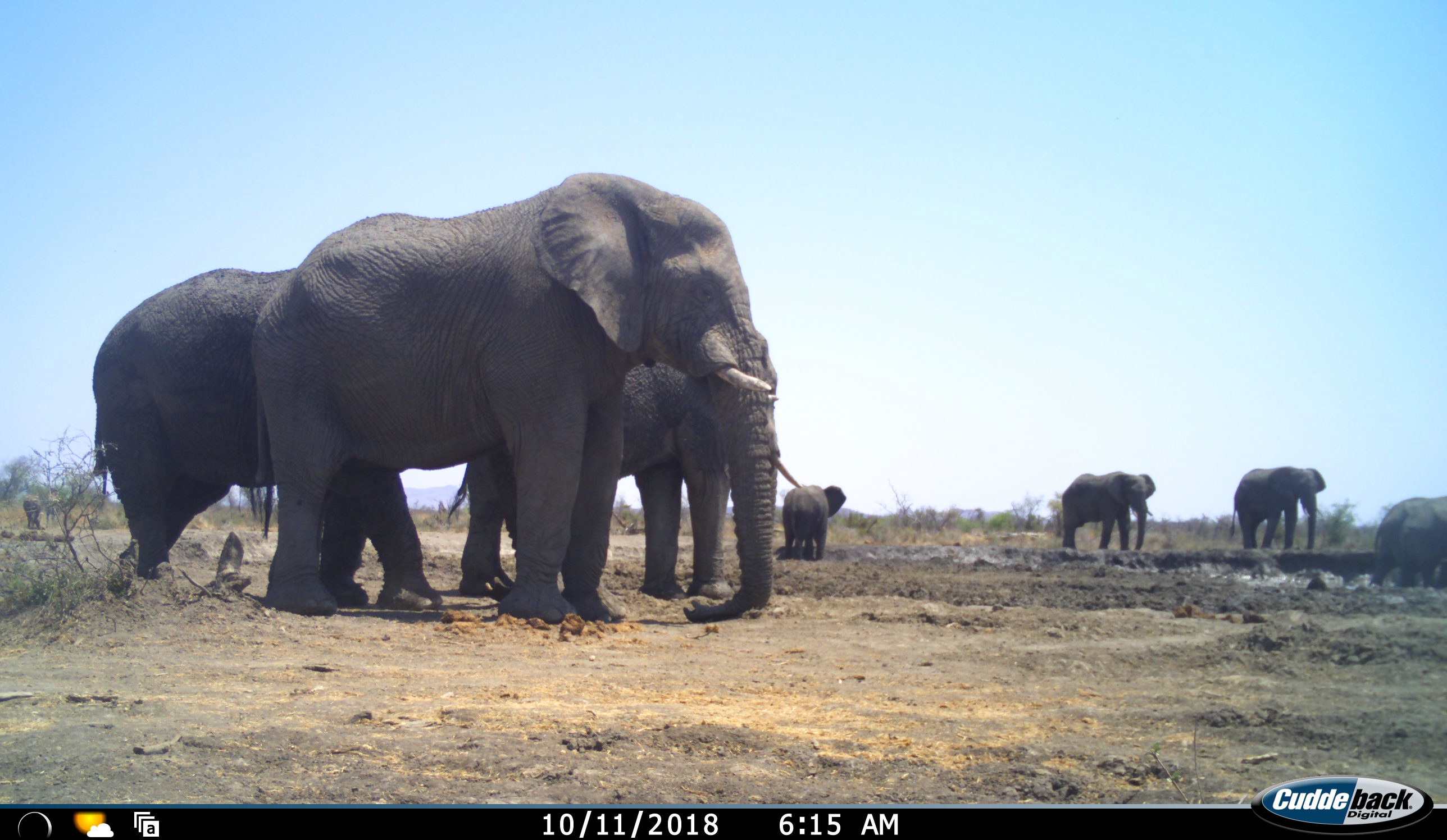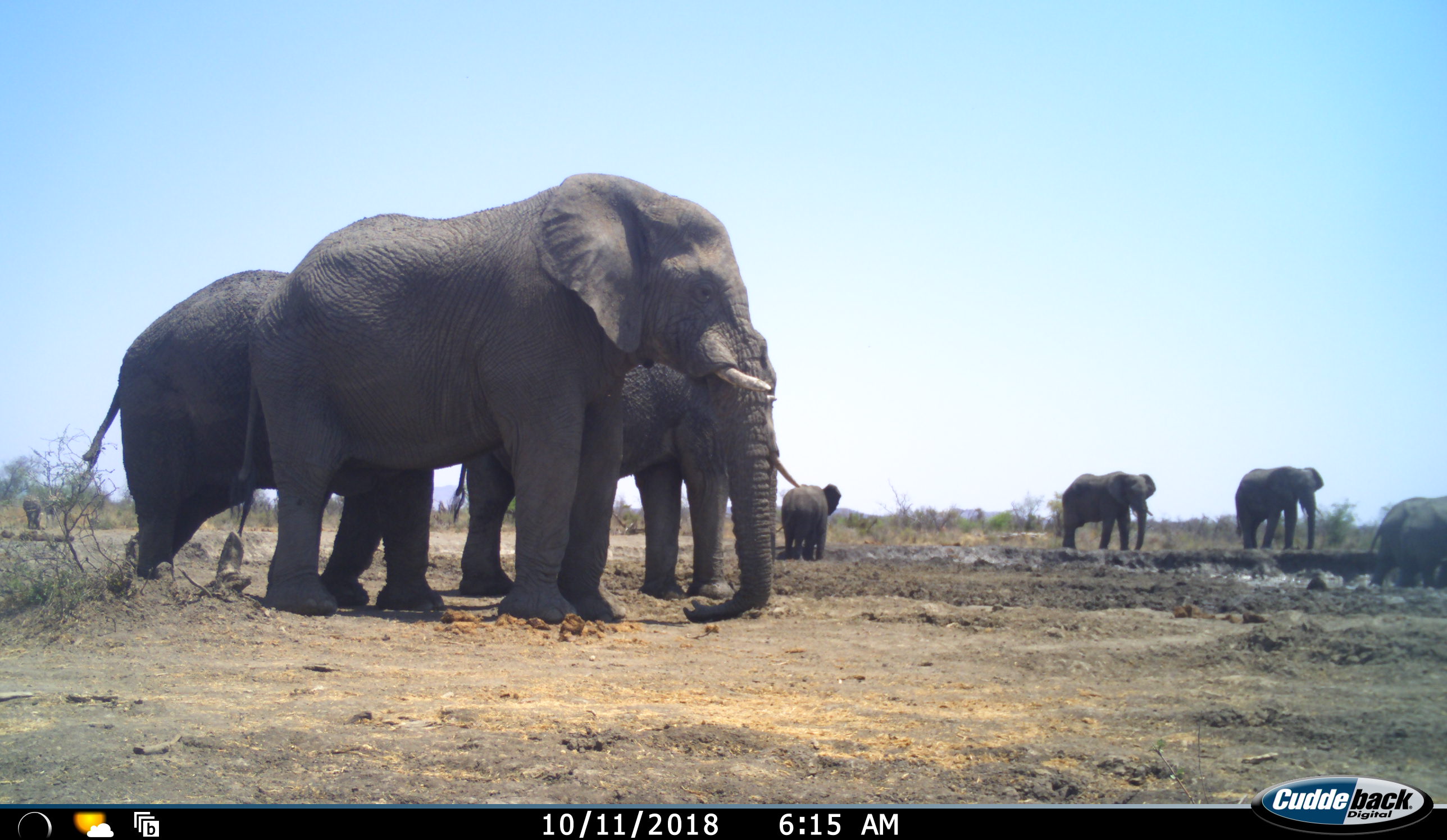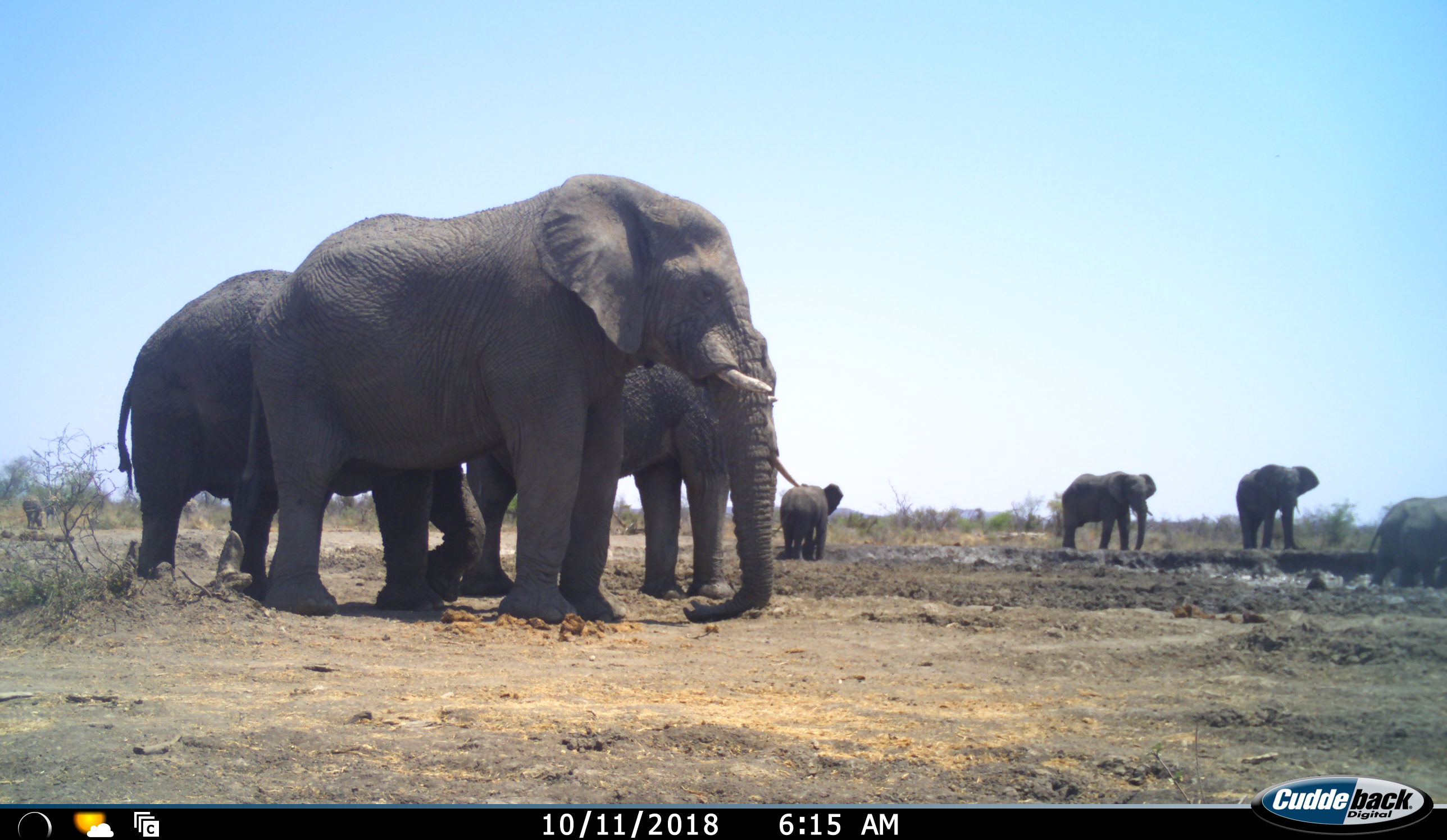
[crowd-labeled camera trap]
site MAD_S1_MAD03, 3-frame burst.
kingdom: Animalia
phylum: Chordata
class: Mammalia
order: Proboscidea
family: Elephantidae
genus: Loxodonta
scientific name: Loxodonta africana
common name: african bush elephant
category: elephant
Elephant (african bush elephant) (Loxodonta africana), count 7. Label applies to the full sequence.